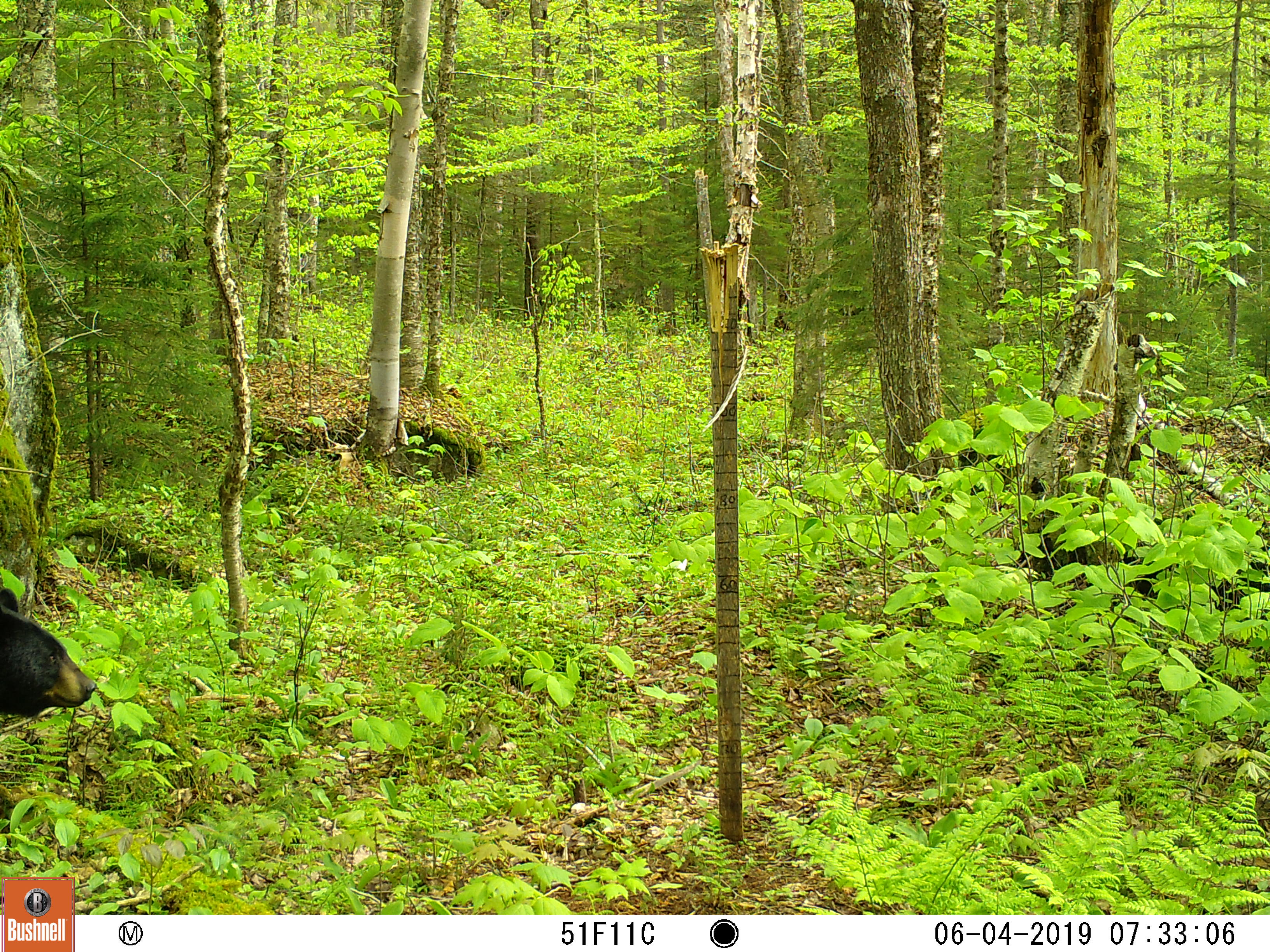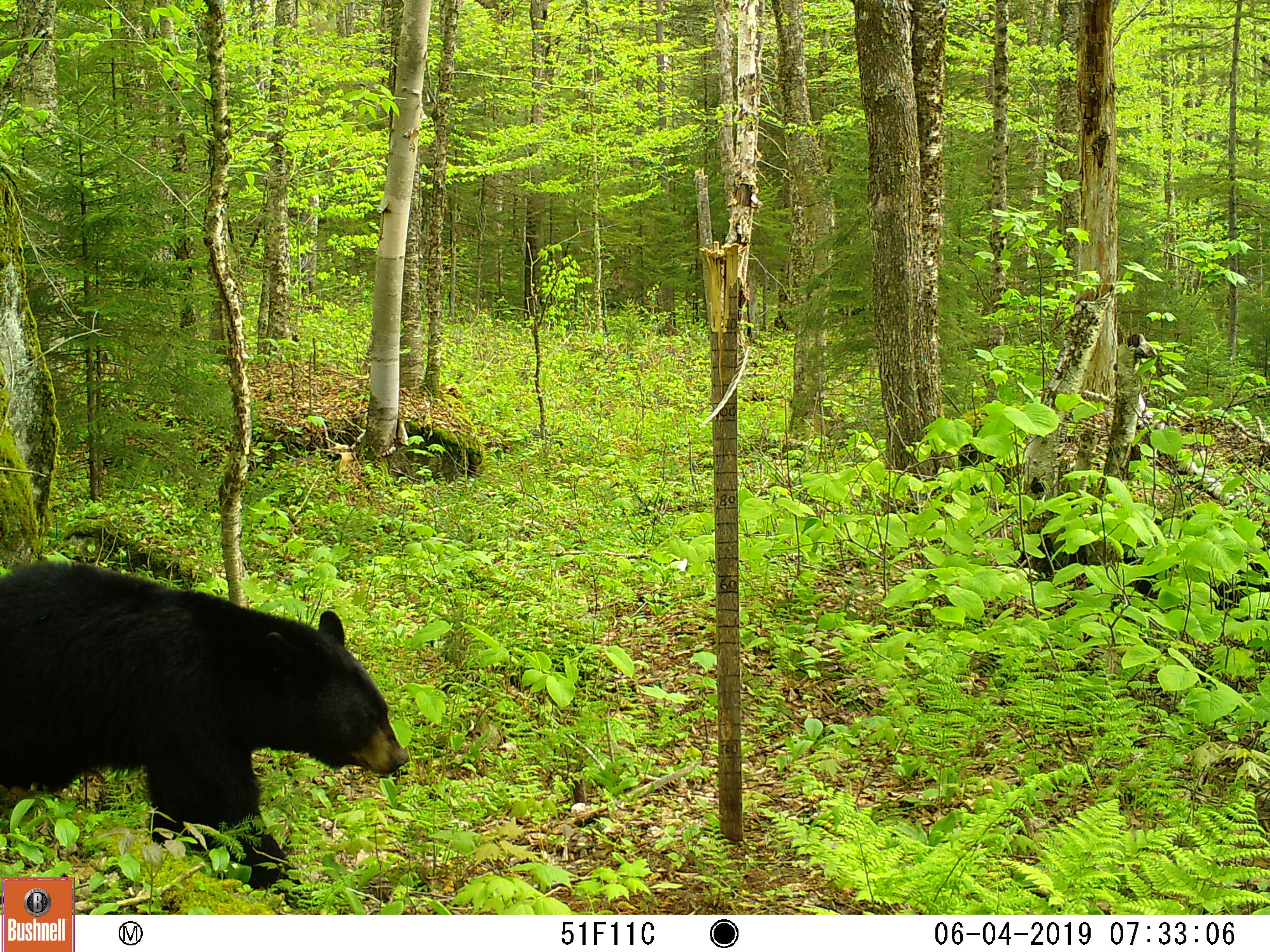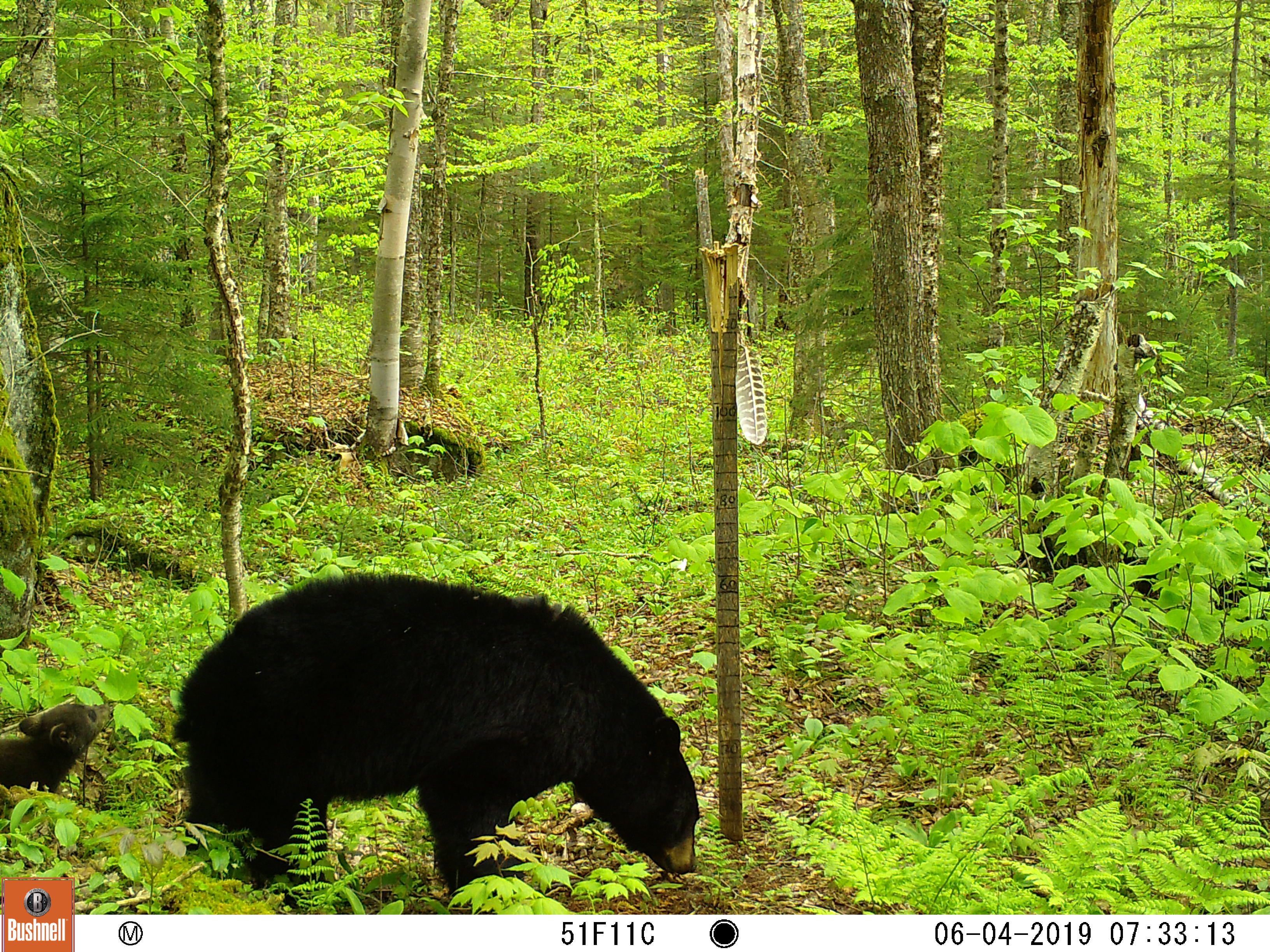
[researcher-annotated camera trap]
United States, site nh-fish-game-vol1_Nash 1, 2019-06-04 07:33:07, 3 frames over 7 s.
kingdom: Animalia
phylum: Chordata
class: Mammalia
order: Carnivora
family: Ursidae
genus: Ursus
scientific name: Ursus americanus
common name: black bear